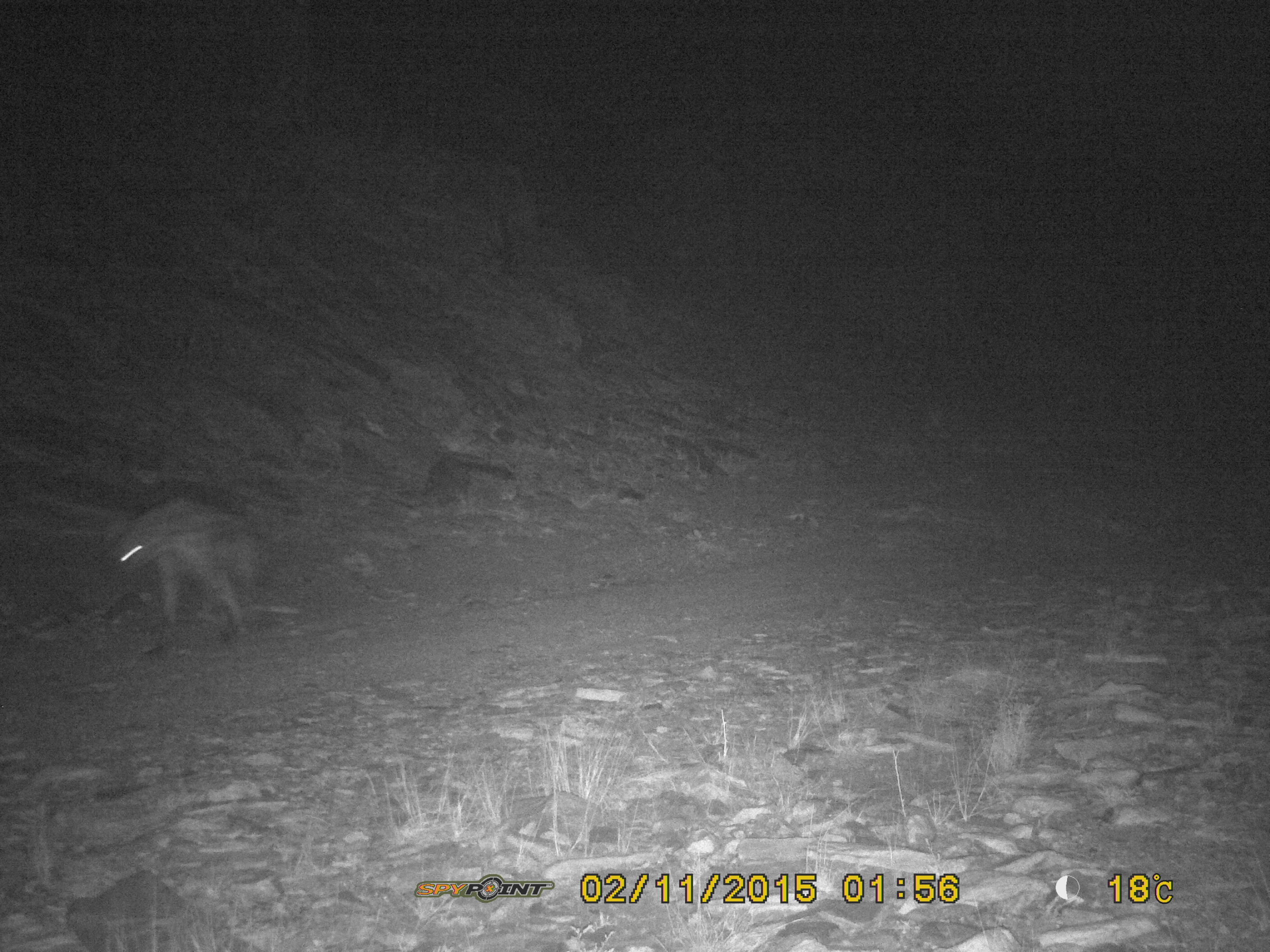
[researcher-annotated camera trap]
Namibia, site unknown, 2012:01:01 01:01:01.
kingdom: Animalia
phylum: Chordata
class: Mammalia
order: Carnivora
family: Hyaenidae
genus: Crocuta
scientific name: Crocuta crocuta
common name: spotted hyena